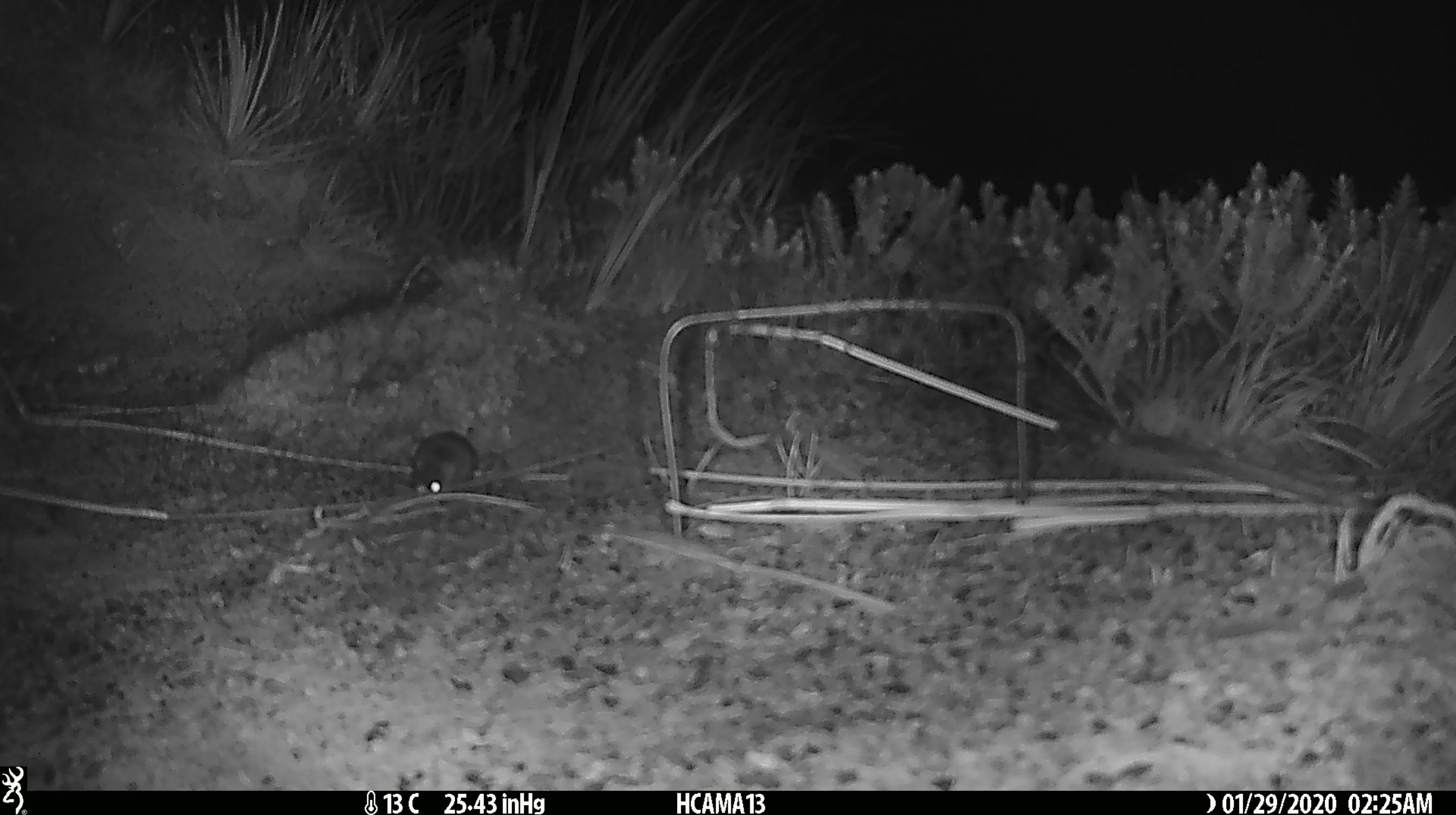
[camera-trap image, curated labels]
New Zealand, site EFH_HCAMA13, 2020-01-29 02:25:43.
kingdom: Animalia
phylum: Chordata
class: Mammalia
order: Rodentia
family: Muridae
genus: Mus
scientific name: Mus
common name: mouse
Mouse (Mus).